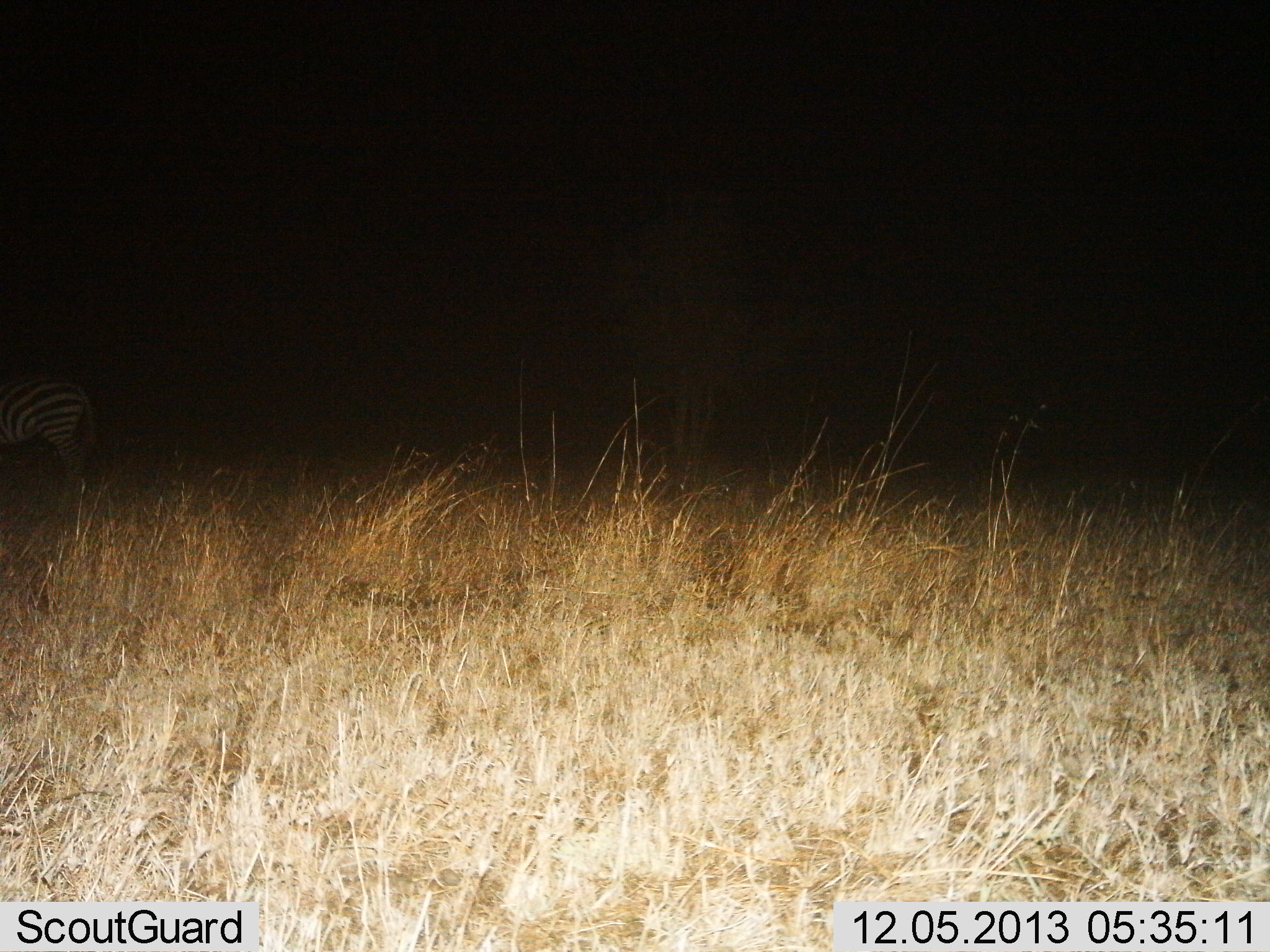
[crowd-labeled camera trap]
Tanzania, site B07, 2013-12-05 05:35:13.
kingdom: Animalia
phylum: Chordata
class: Mammalia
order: Perissodactyla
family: Equidae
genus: Equus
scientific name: Equus quagga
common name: plains zebra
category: zebra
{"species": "zebra (plains zebra) (Equus quagga)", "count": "1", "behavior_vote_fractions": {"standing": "90%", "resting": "0%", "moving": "10%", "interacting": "0%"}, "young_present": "0%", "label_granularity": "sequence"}